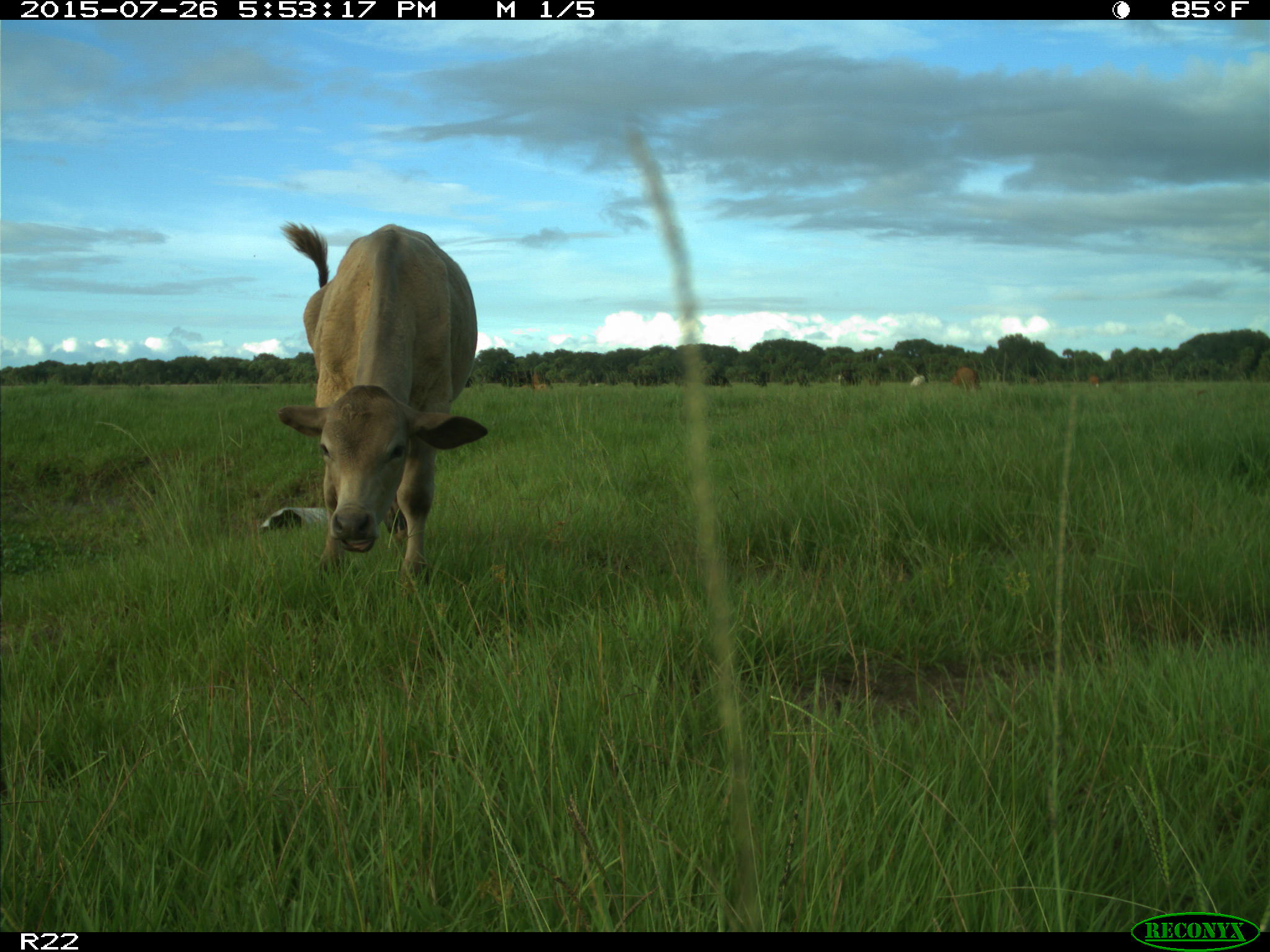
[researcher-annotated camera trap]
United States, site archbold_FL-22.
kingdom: Animalia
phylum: Chordata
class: Mammalia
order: Artiodactyla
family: Bovidae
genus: Bos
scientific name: Bos taurus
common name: domestic cow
Bos taurus (domestic cow).